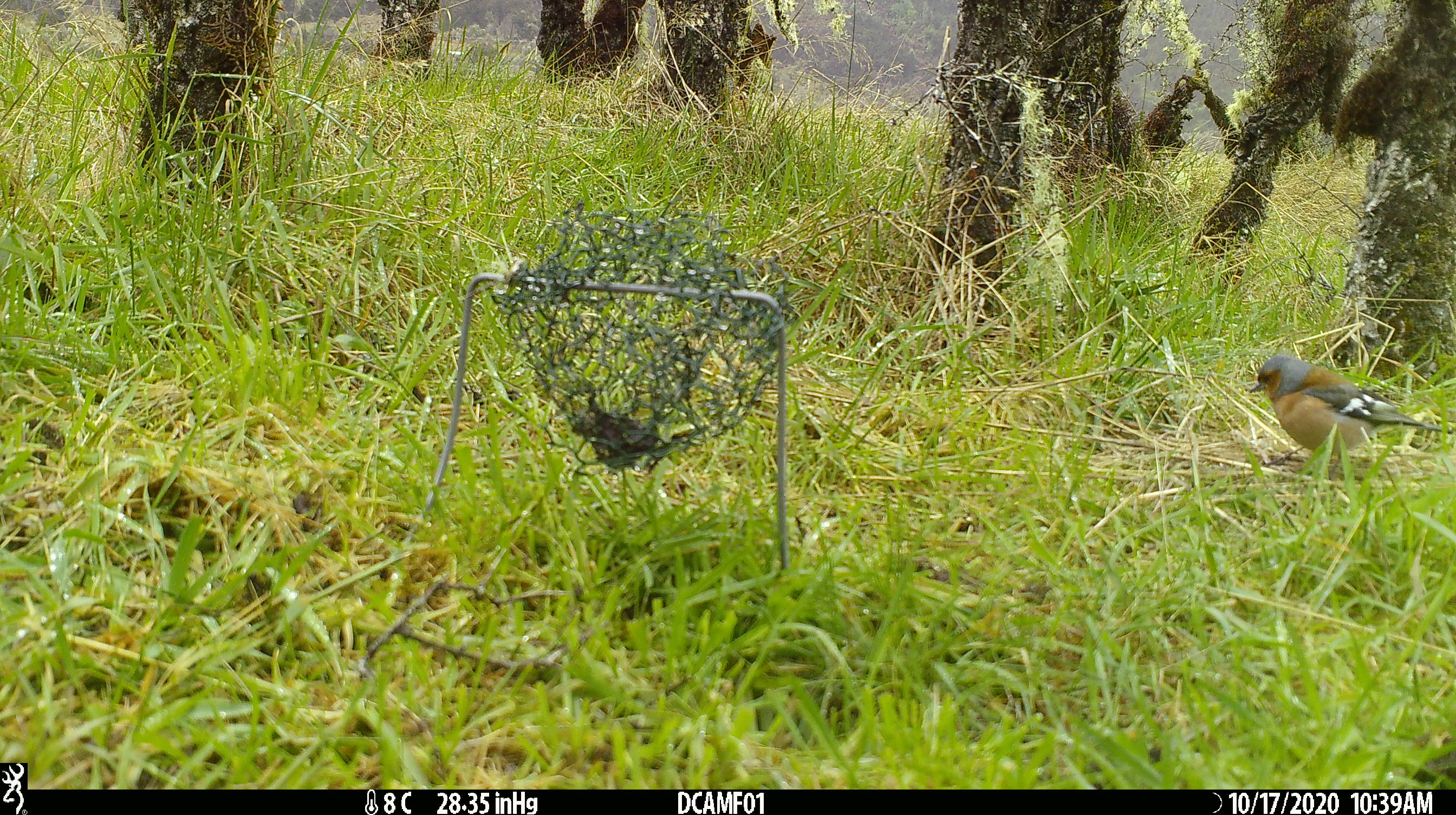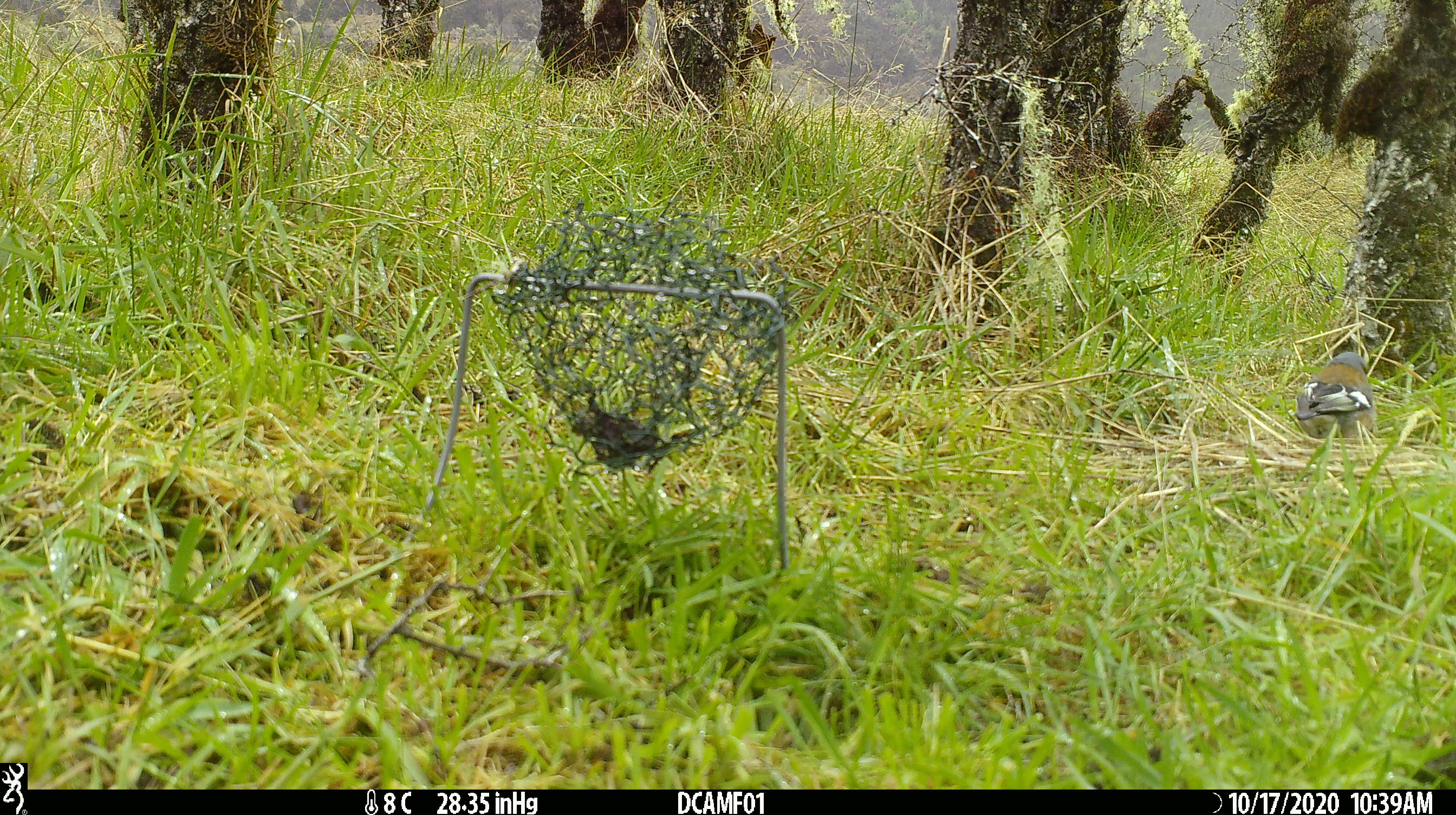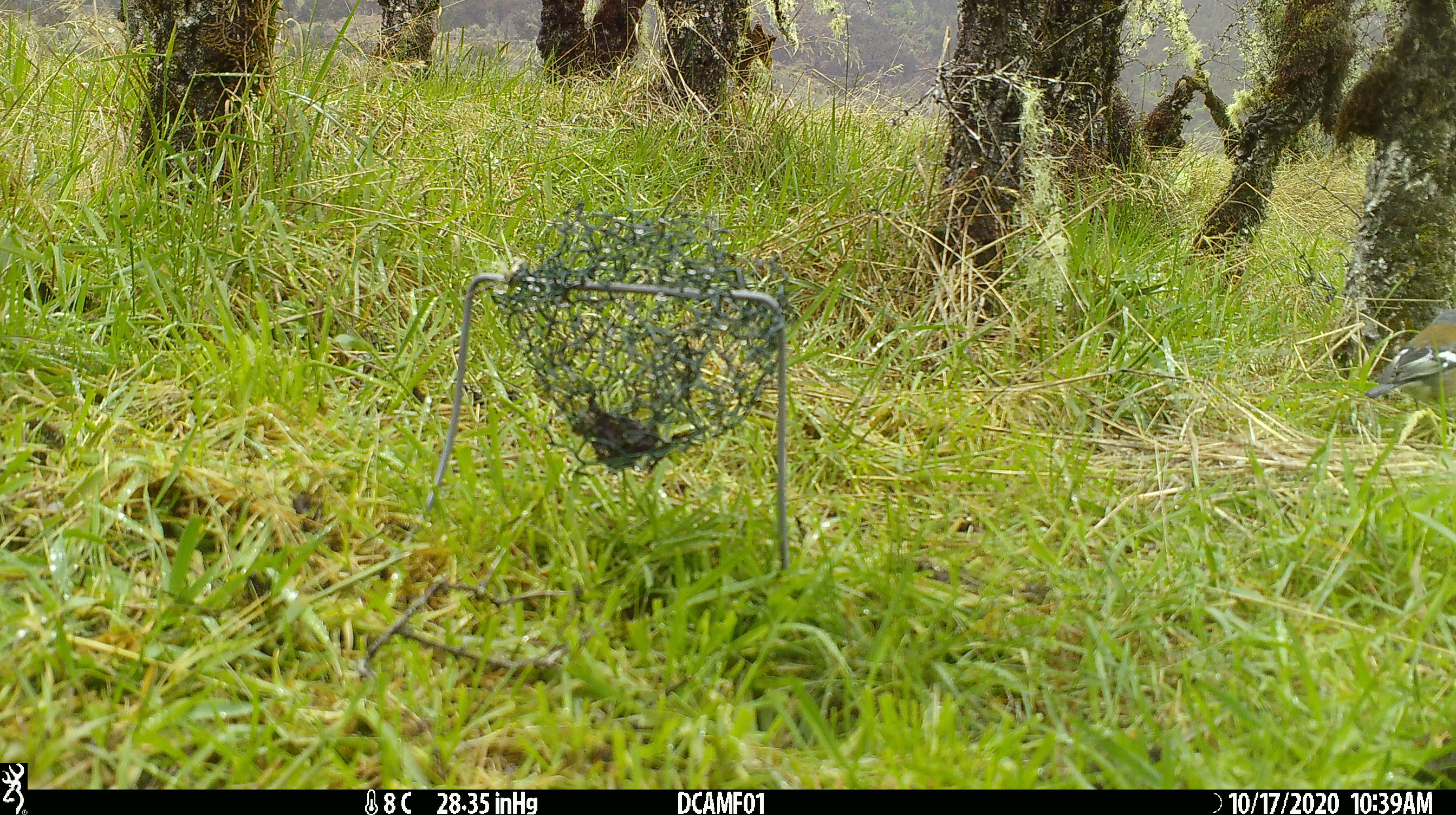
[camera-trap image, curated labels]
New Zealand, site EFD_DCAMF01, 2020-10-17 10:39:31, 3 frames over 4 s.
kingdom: Animalia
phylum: Chordata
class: Aves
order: Passeriformes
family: Fringillidae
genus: Fringilla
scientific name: Fringilla coelebs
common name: common chaffinch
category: chaffinch